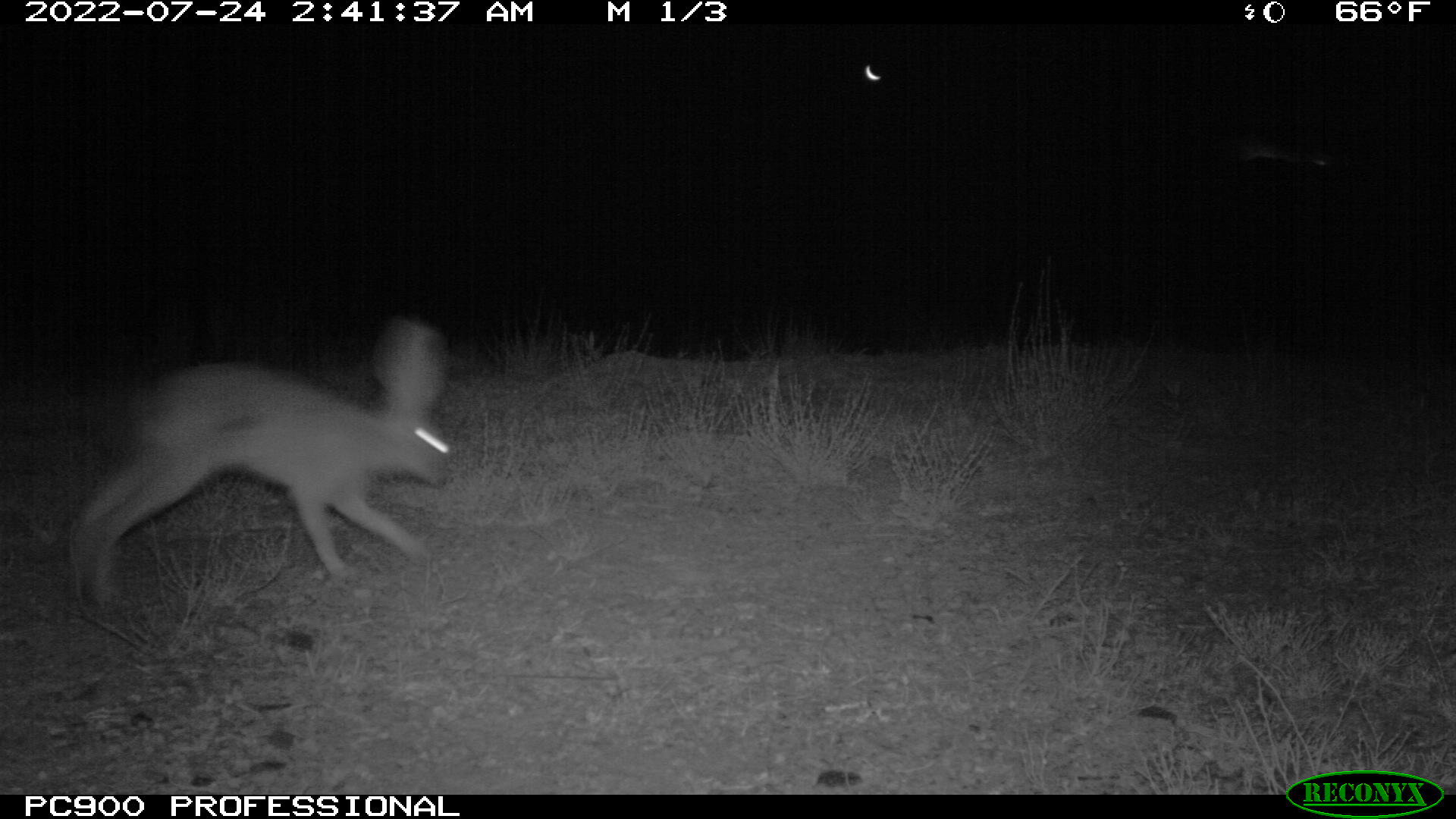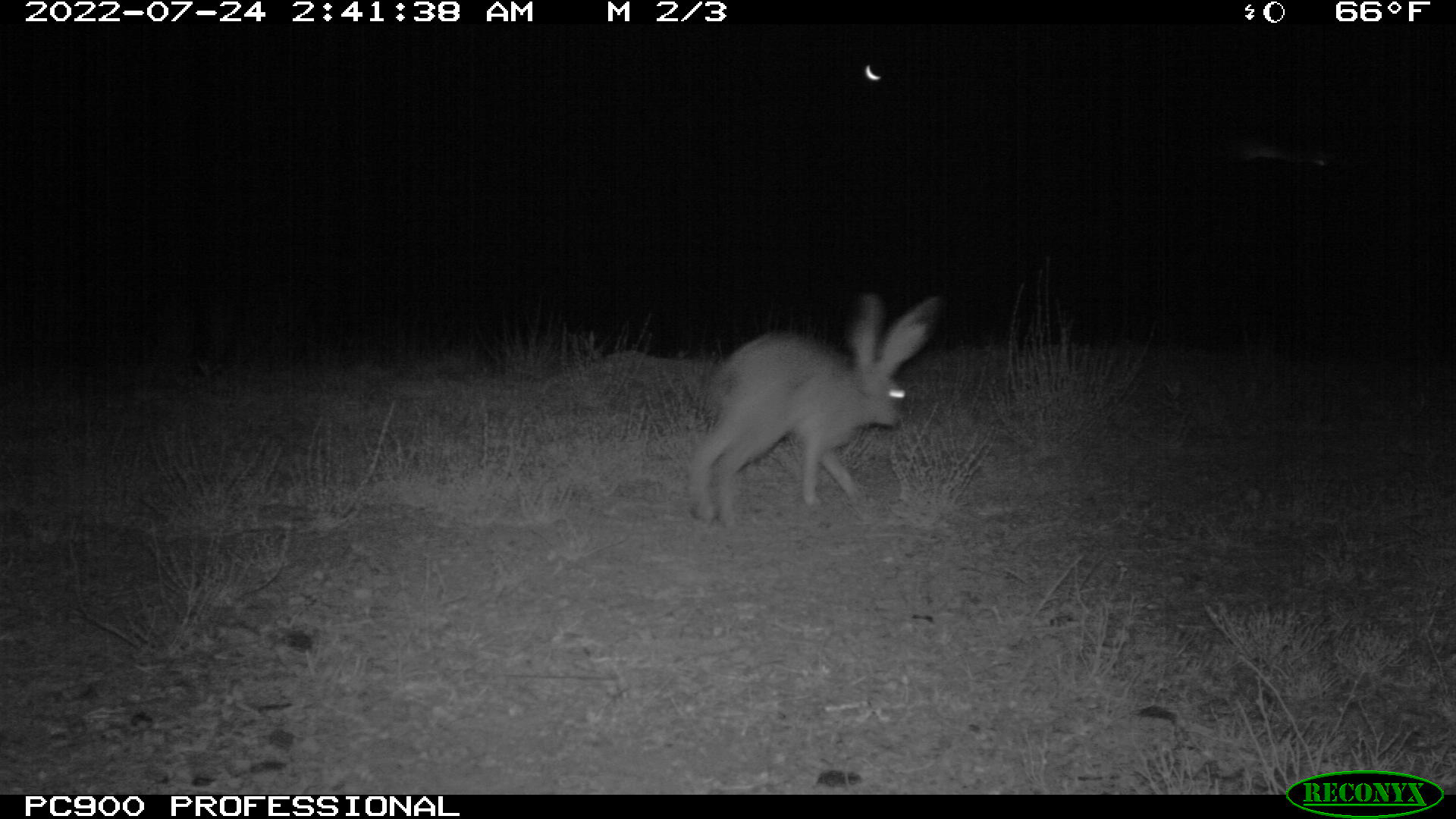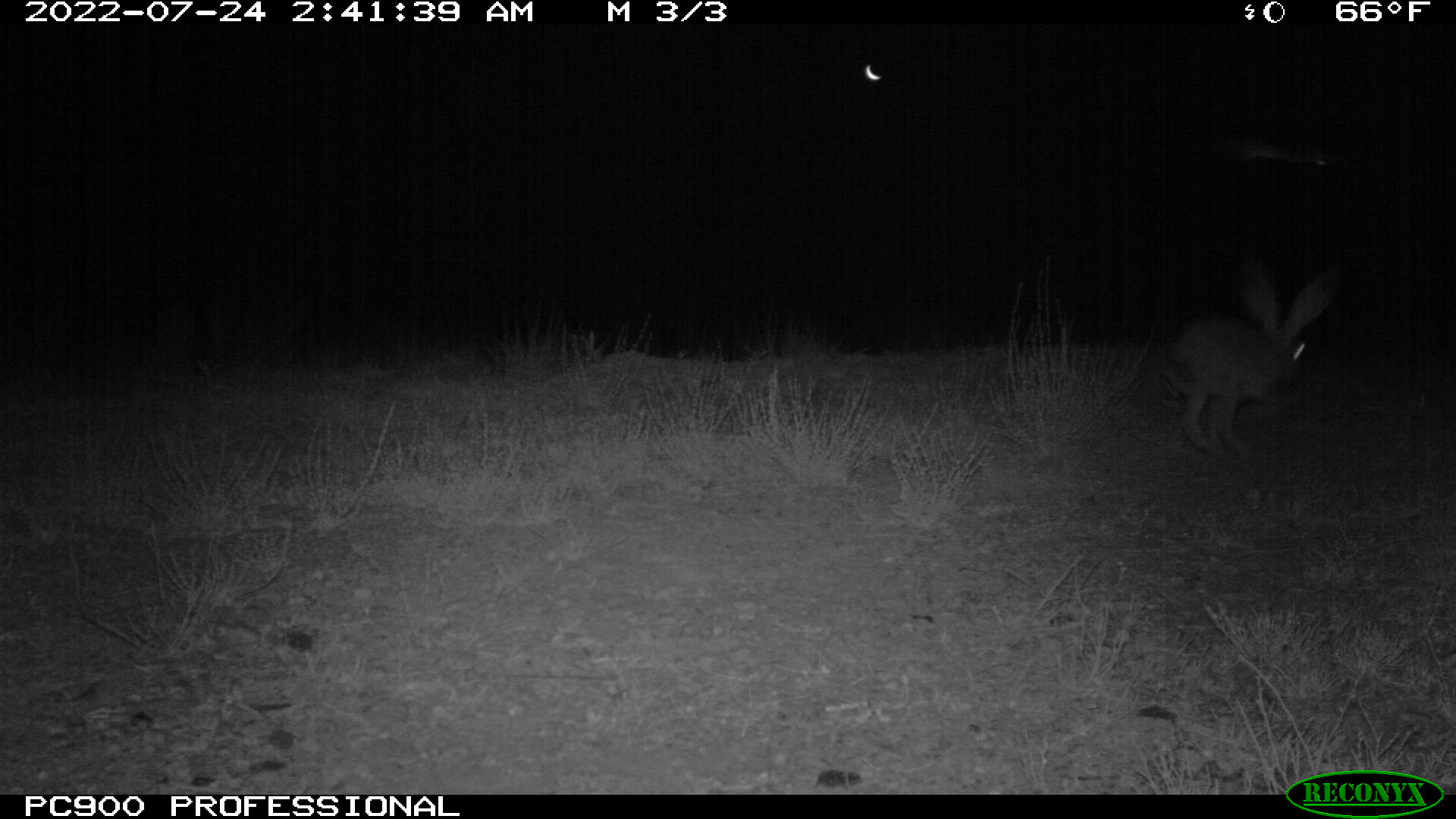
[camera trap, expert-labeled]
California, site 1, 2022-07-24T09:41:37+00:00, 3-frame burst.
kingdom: Animalia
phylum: Chordata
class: Mammalia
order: Lagomorpha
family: Leporidae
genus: Lepus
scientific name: Lepus californicus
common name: black-tailed jackrabbit